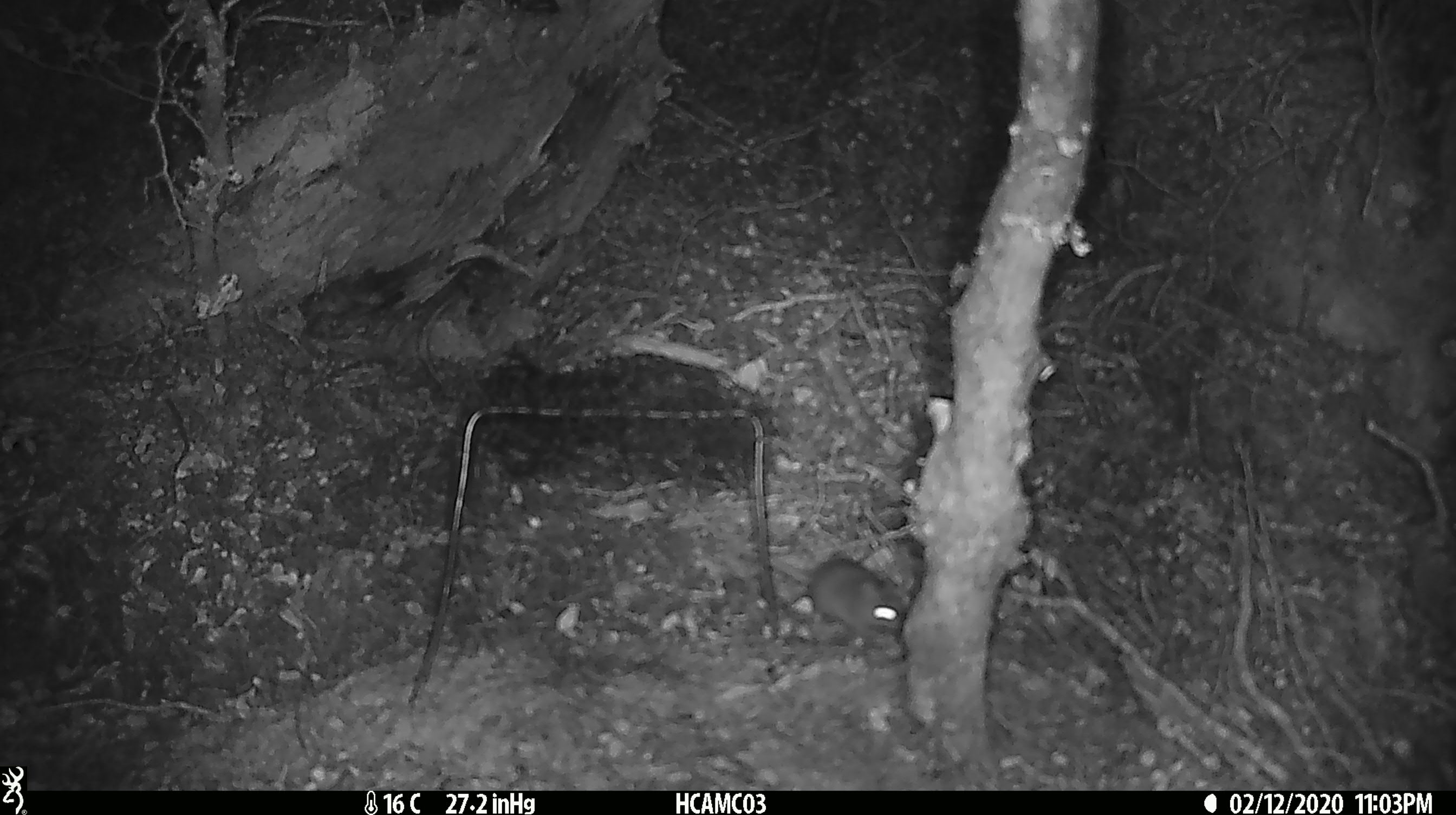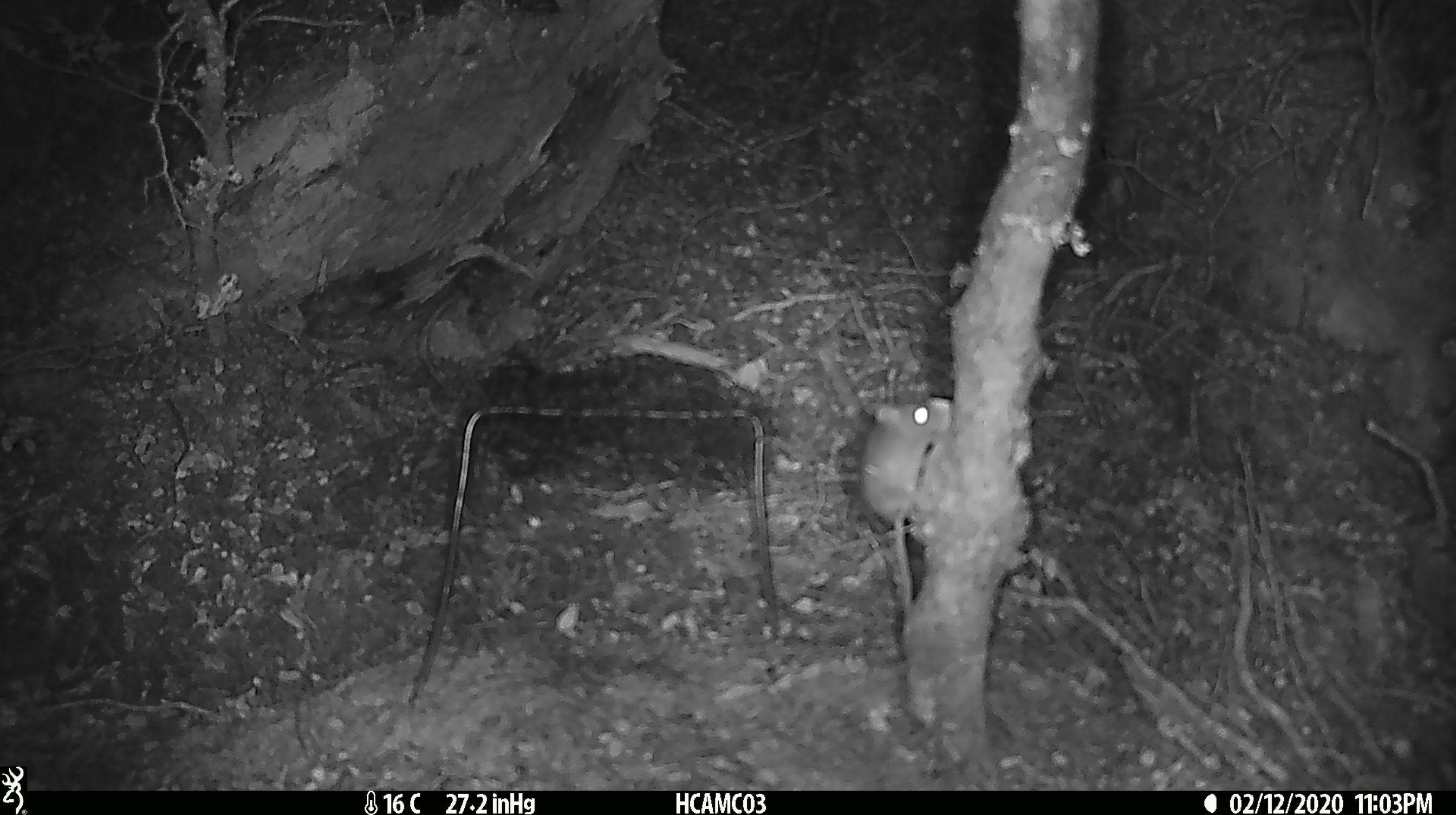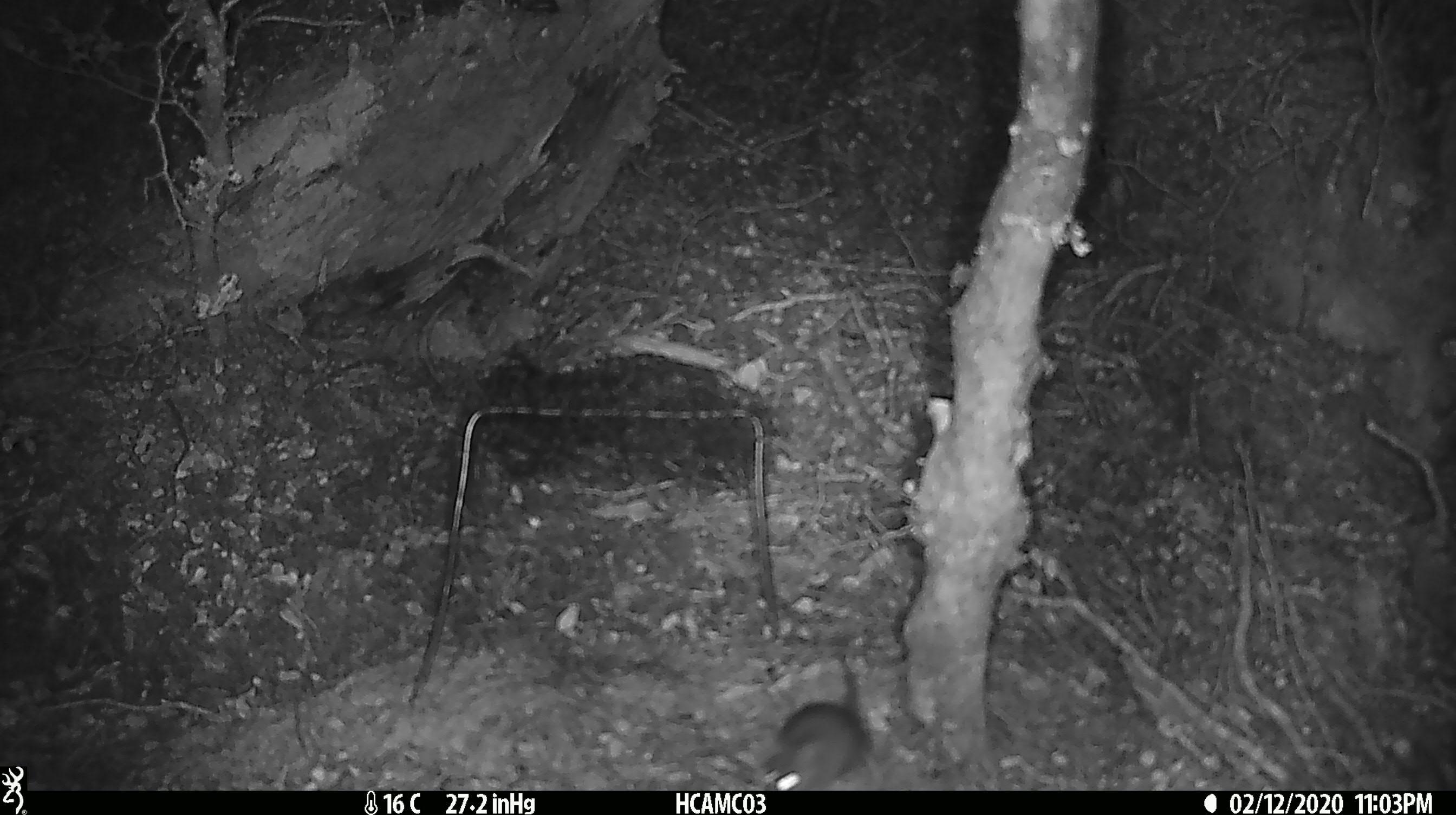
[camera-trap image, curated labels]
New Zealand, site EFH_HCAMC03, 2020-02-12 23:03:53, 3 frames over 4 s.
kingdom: Animalia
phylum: Chordata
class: Mammalia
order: Rodentia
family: Muridae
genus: Mus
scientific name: Mus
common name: mouse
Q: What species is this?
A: Mouse (Mus).